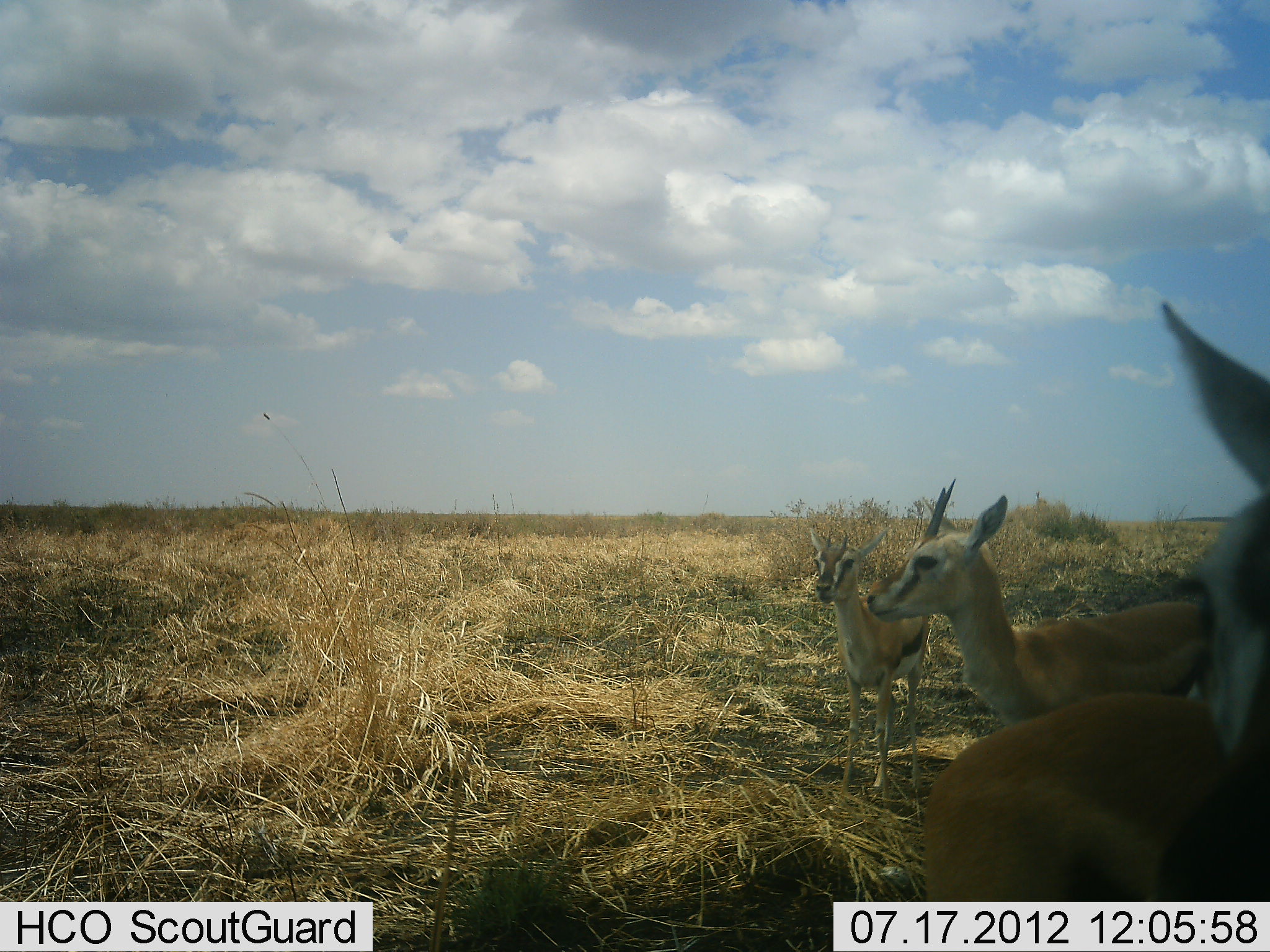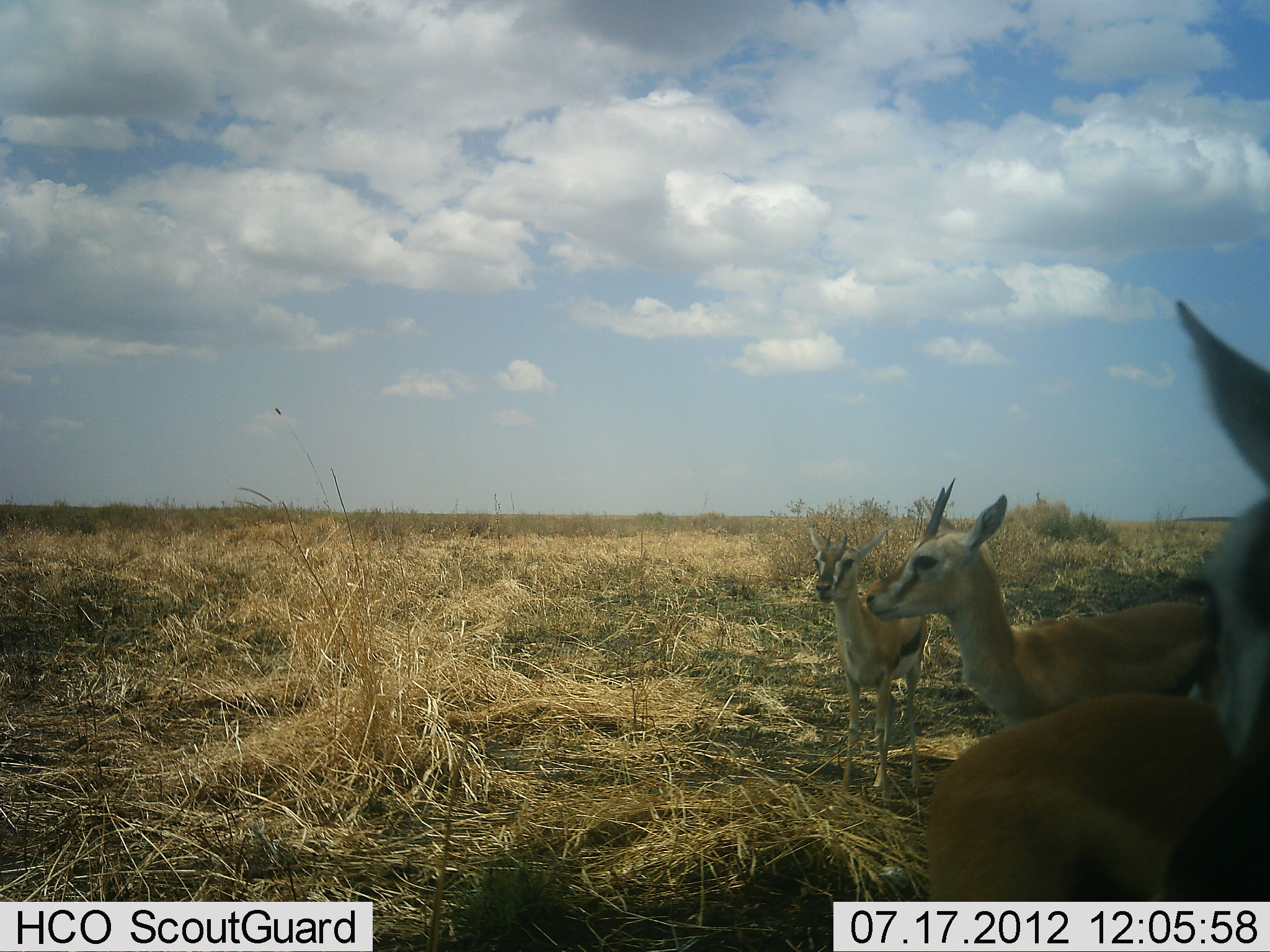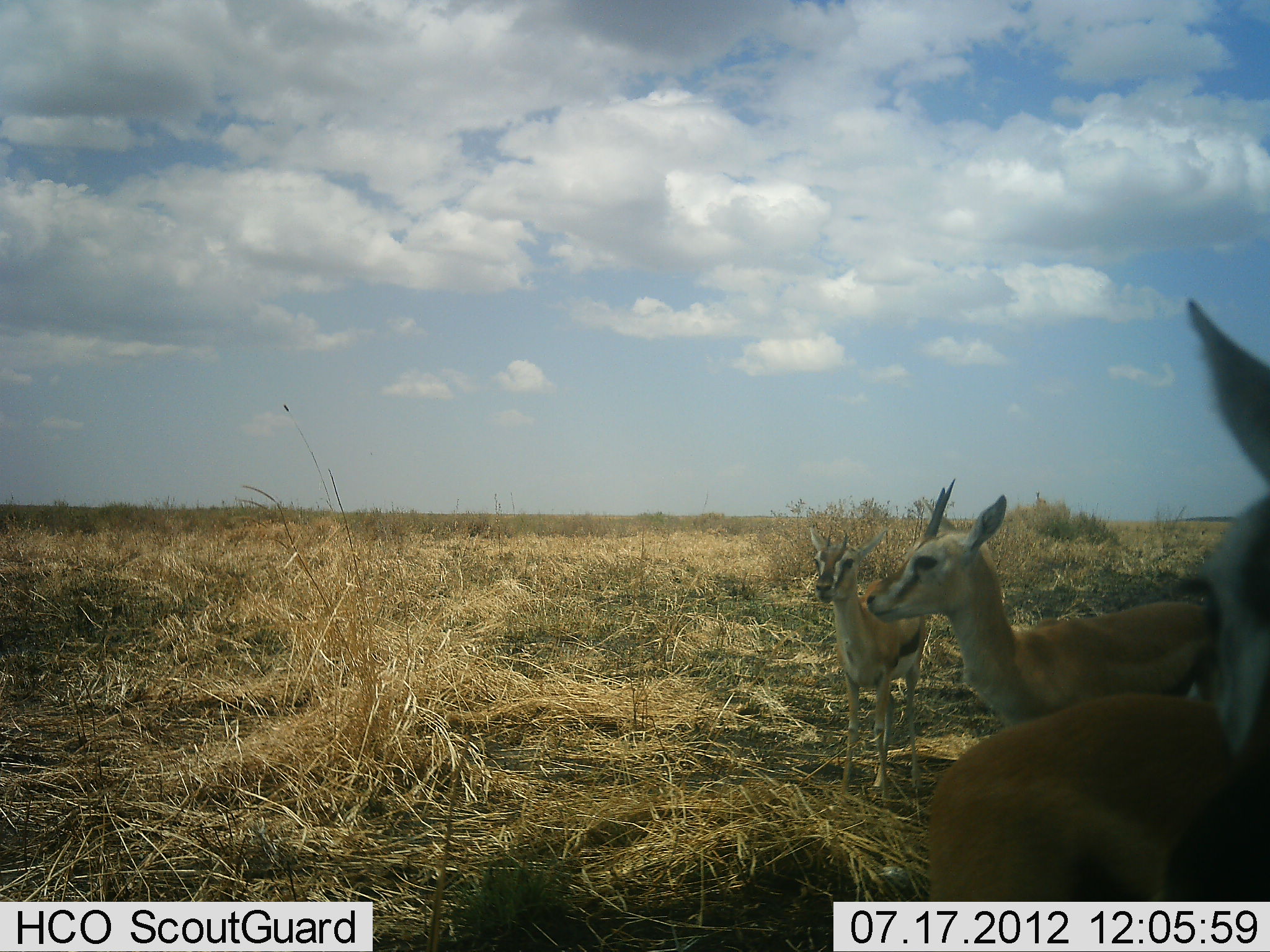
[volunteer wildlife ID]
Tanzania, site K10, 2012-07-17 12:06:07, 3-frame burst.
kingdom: Animalia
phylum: Chordata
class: Mammalia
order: Artiodactyla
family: Bovidae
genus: Eudorcas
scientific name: Eudorcas thomsonii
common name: thomson's gazelle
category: gazellethomsons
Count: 3.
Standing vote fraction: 90%.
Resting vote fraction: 0%.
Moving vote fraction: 10%.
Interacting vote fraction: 10%.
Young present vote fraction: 10%.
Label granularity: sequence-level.